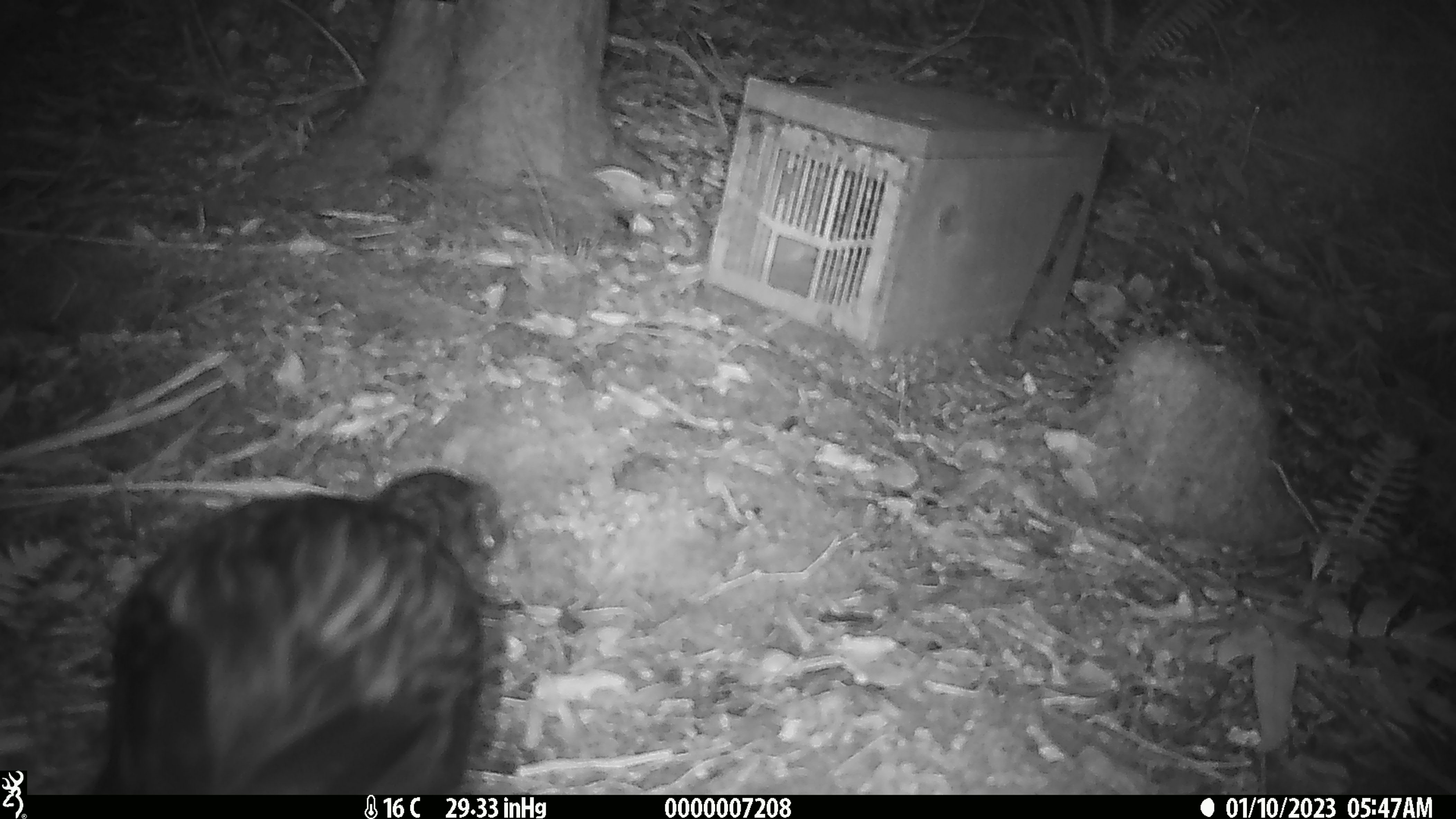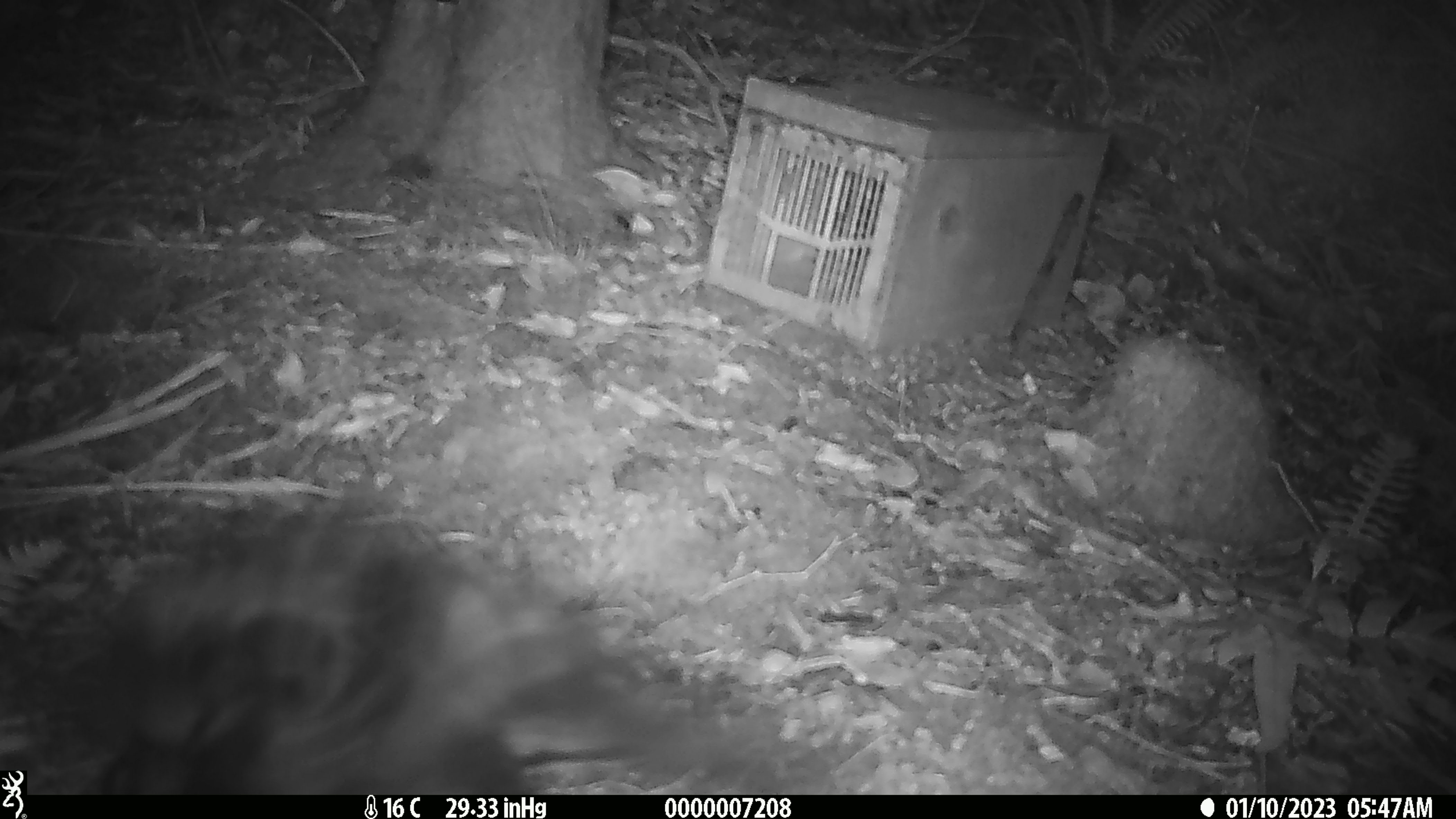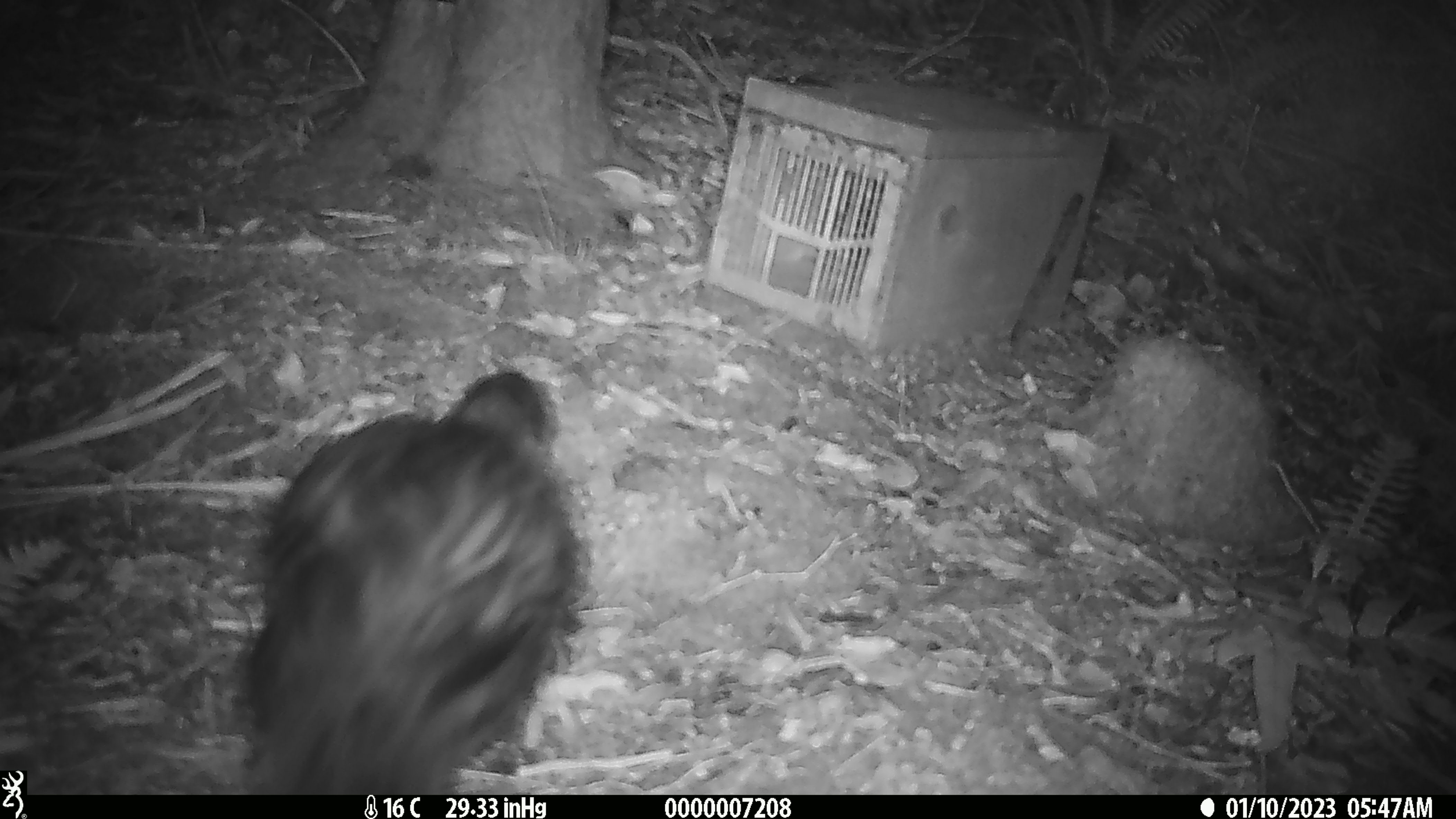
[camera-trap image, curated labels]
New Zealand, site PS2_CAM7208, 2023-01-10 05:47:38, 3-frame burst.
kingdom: Animalia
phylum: Chordata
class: Aves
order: Gruiformes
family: Rallidae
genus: Gallirallus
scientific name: Gallirallus australis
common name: weka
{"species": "weka (Gallirallus australis)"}